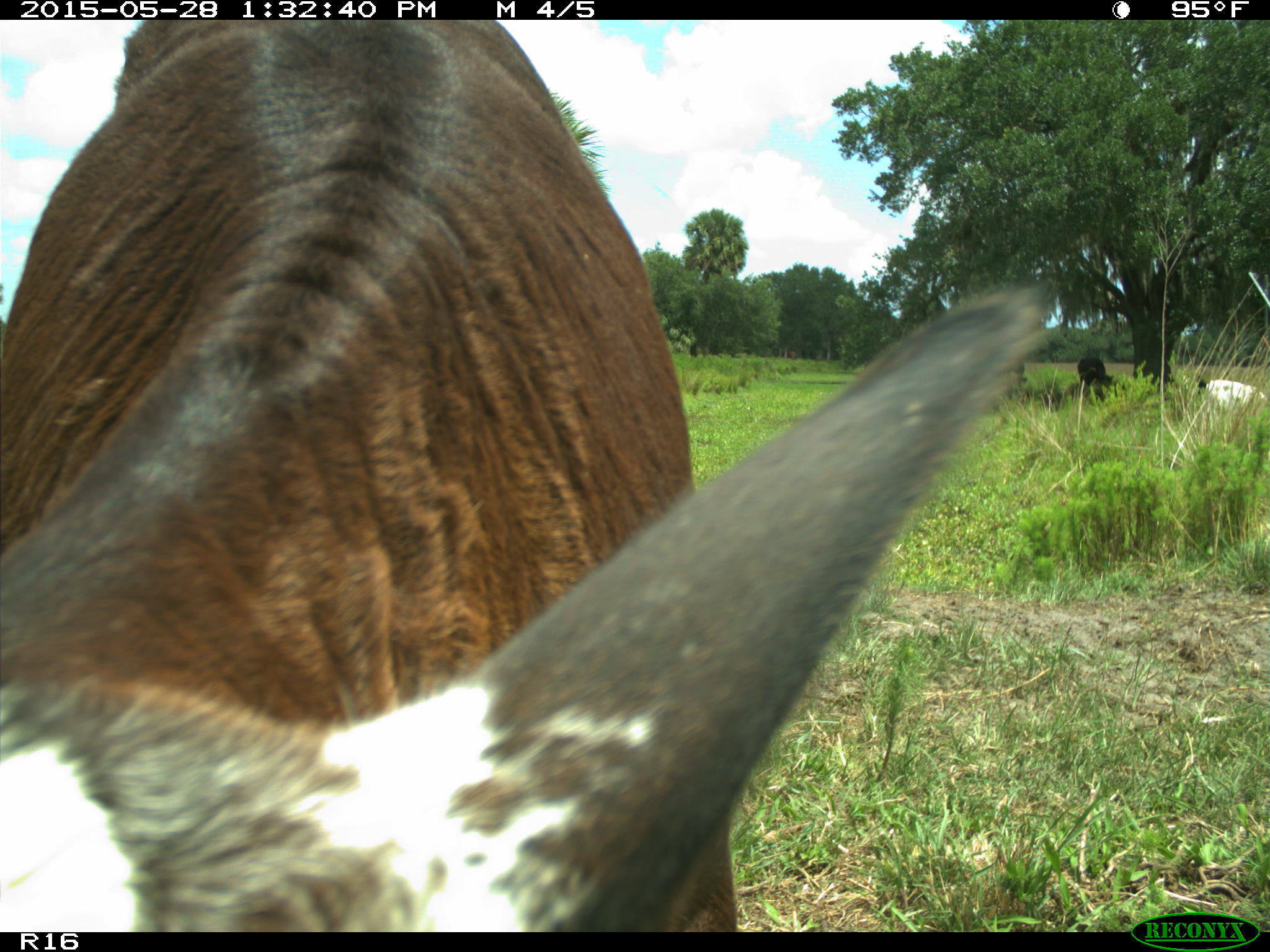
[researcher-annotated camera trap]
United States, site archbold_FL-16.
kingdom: Animalia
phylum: Chordata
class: Mammalia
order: Artiodactyla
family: Bovidae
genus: Bos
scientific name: Bos taurus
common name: domestic cow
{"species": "Bos taurus (domestic cow)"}